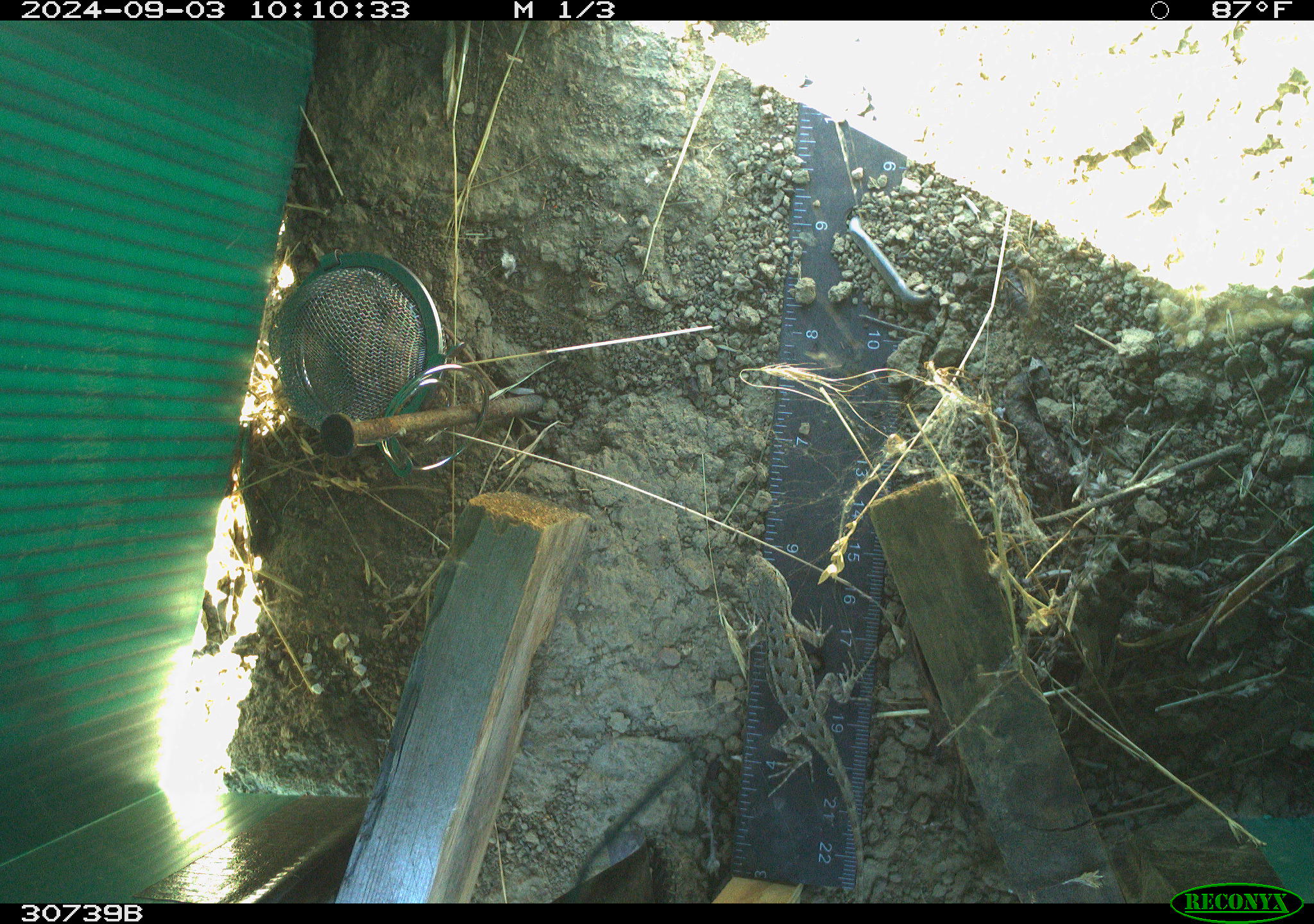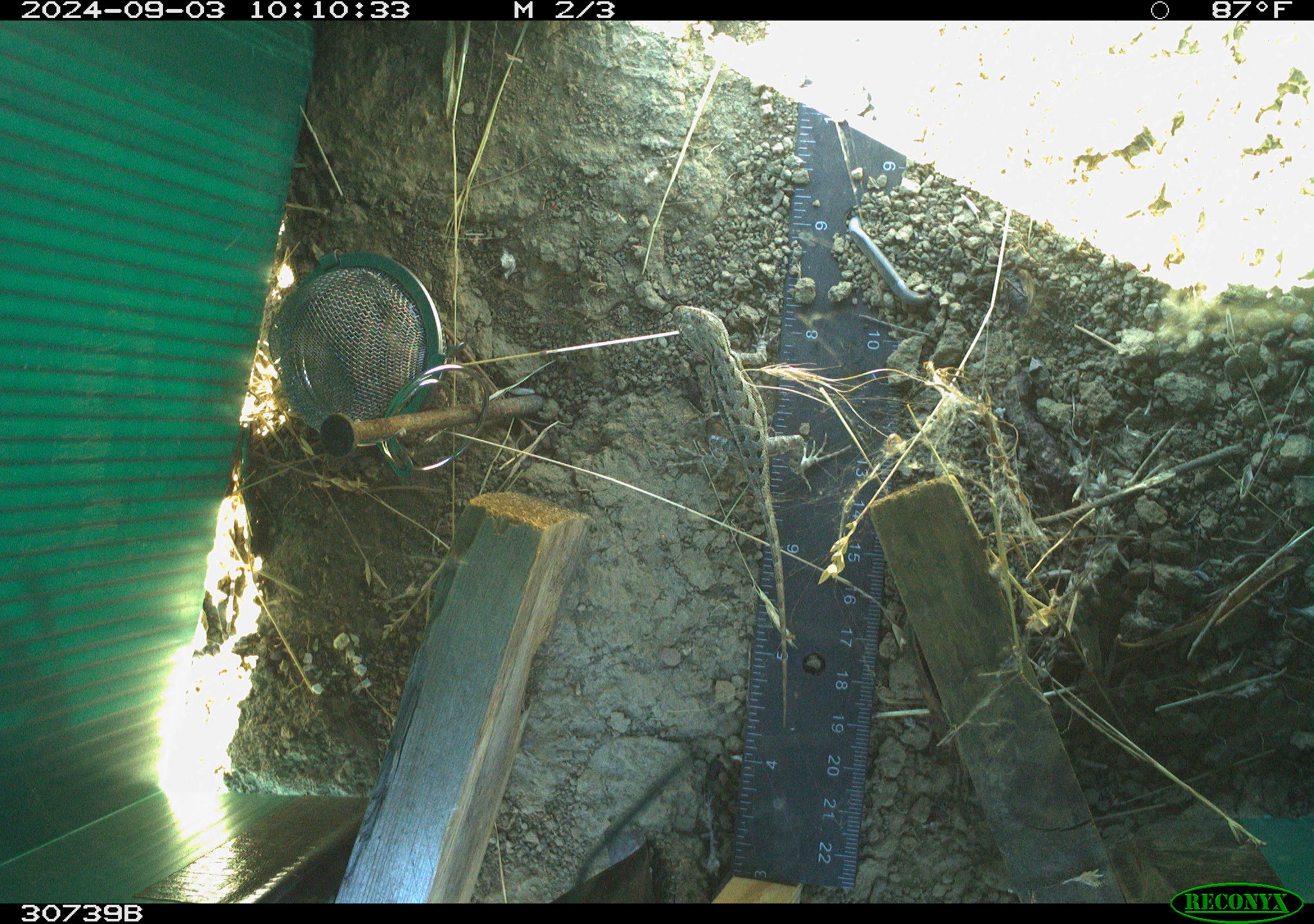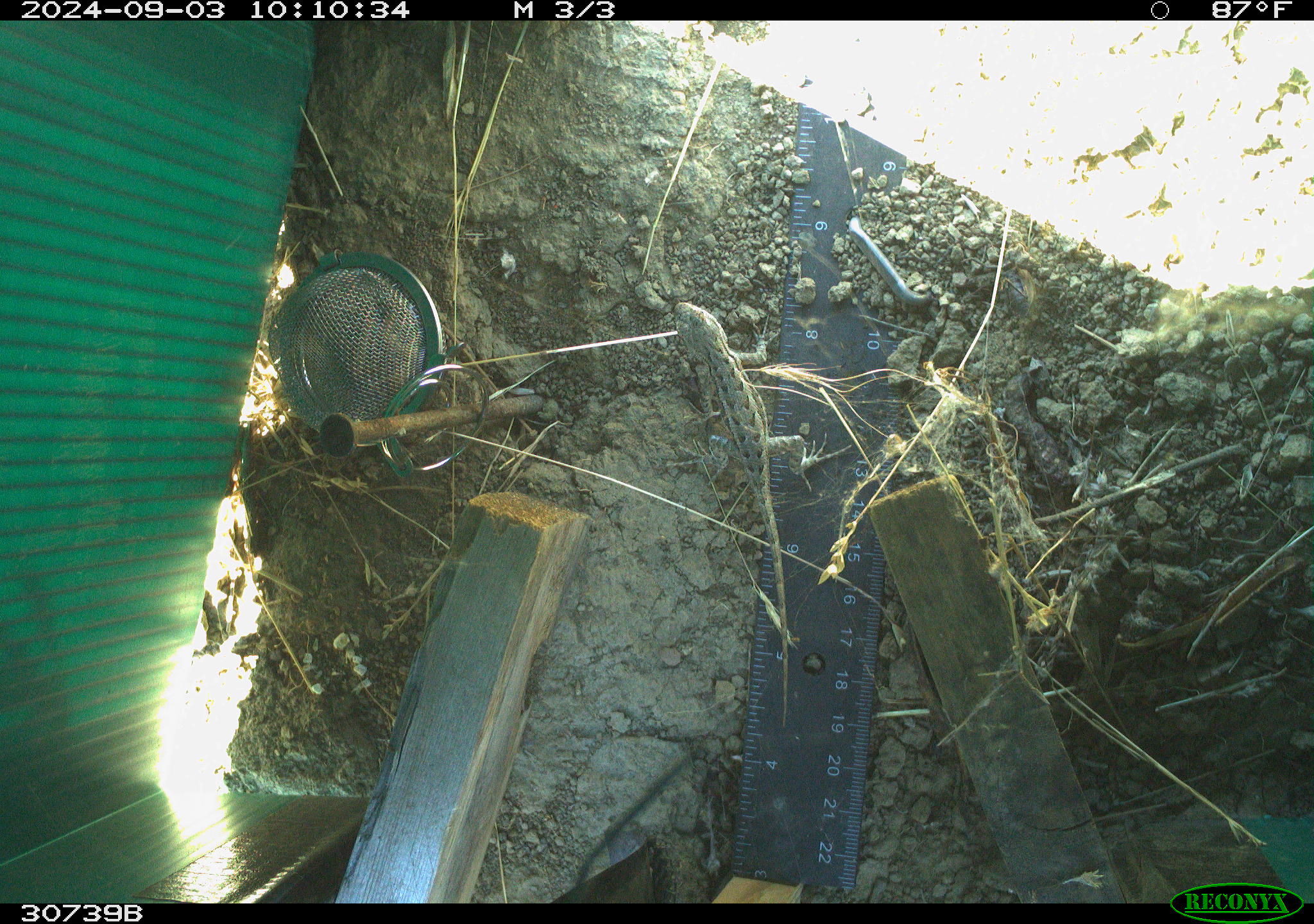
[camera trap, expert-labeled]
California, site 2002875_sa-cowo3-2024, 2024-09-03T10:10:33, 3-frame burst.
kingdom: Animalia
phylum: Chordata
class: Reptilia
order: Squamata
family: Phrynosomatidae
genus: Sceloporus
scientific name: Sceloporus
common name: spiny lizards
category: sceloporus species